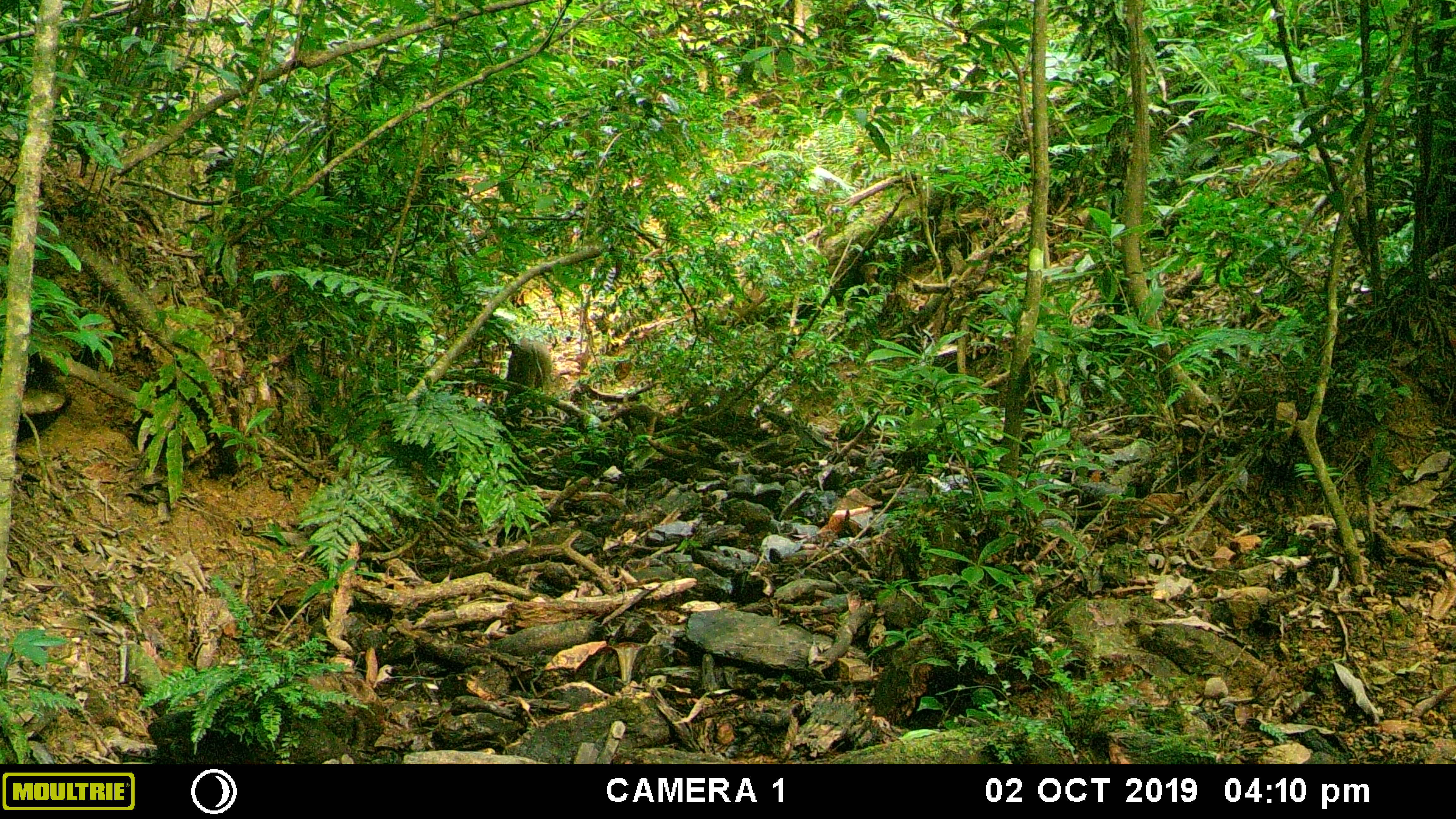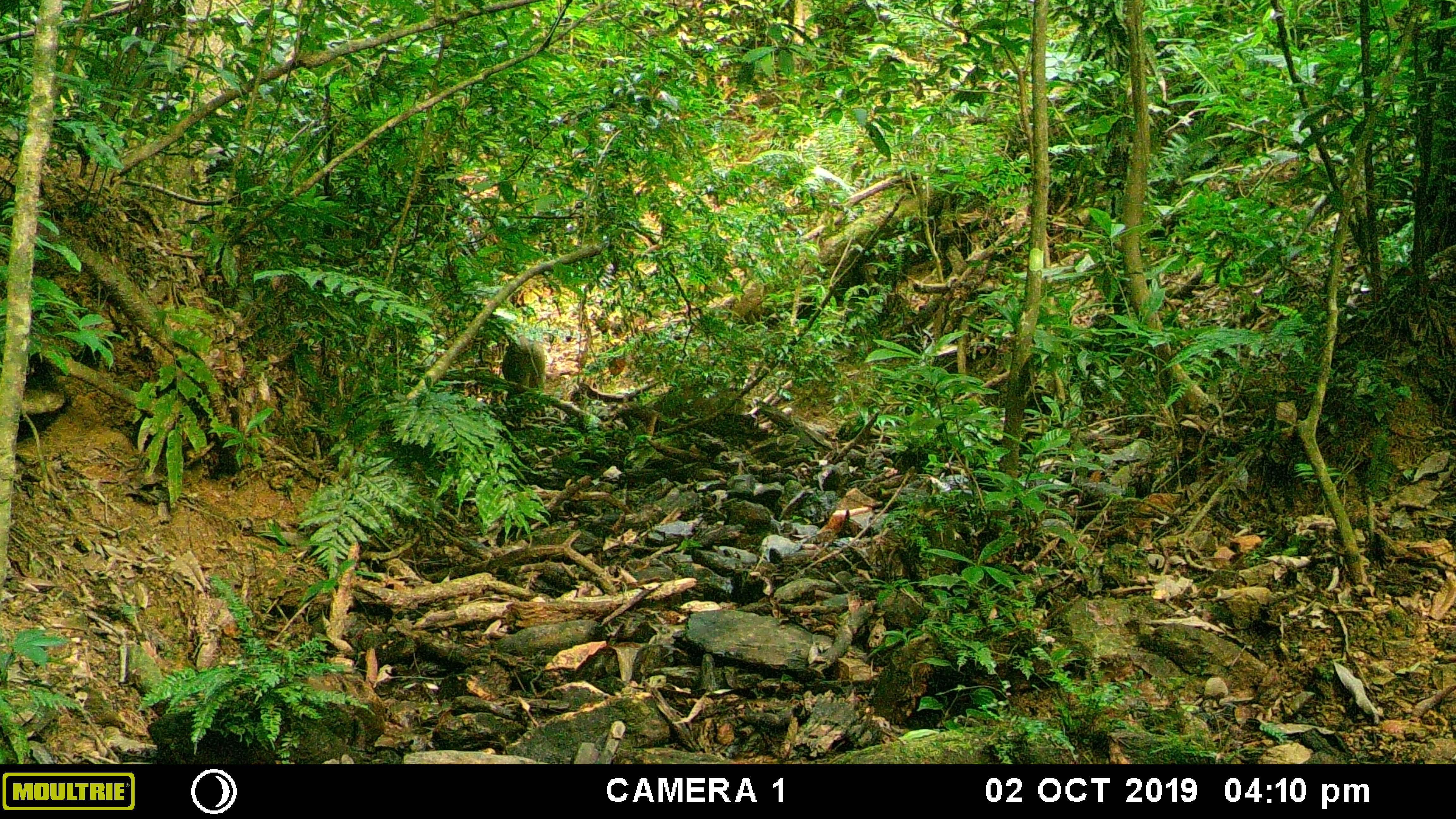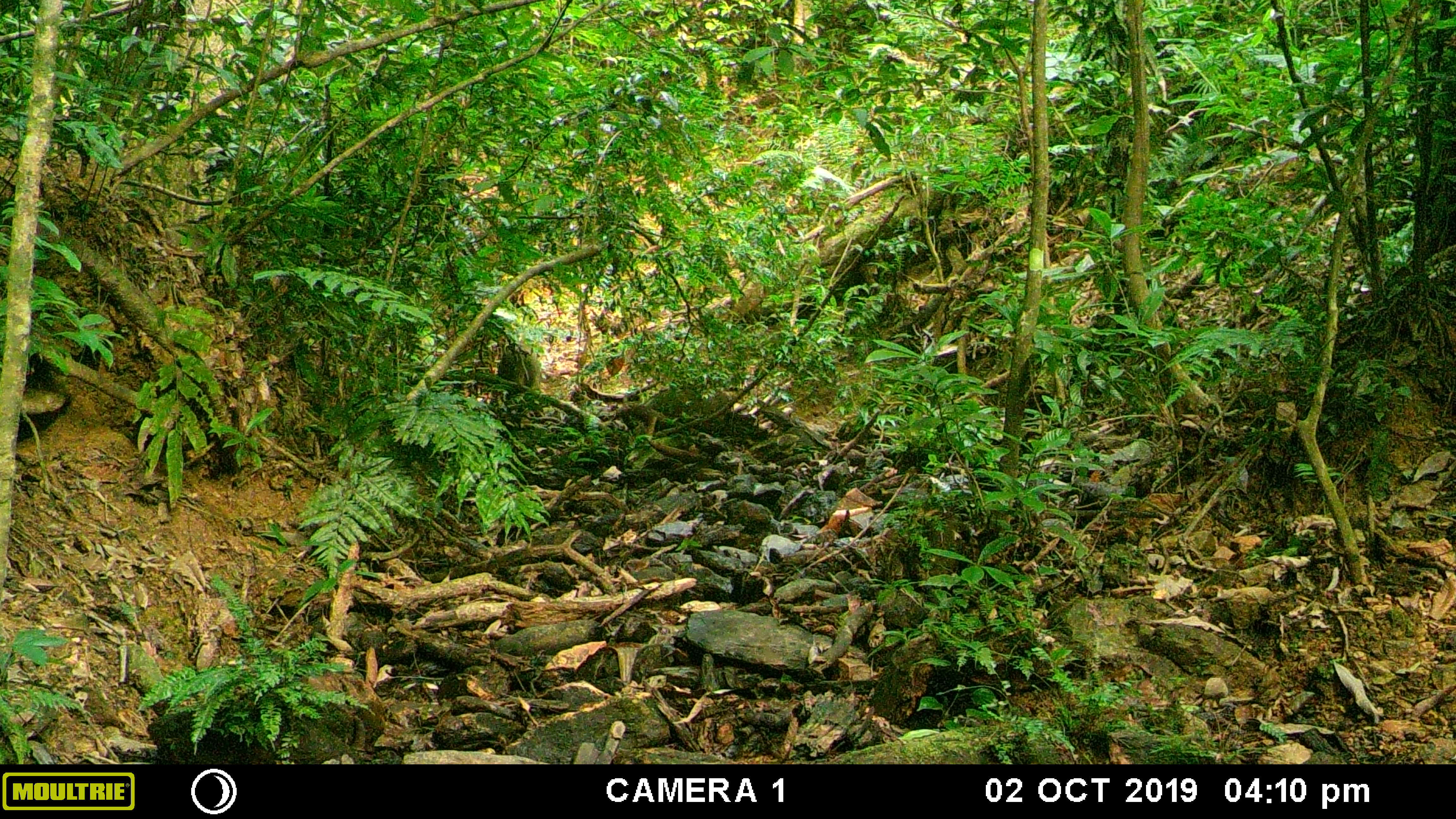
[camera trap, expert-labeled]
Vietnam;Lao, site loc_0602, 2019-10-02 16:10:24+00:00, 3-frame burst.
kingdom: Animalia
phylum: Chordata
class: Mammalia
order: Artiodactyla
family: Suidae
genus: Sus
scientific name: Sus scrofa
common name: eurasian wild pig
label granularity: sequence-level